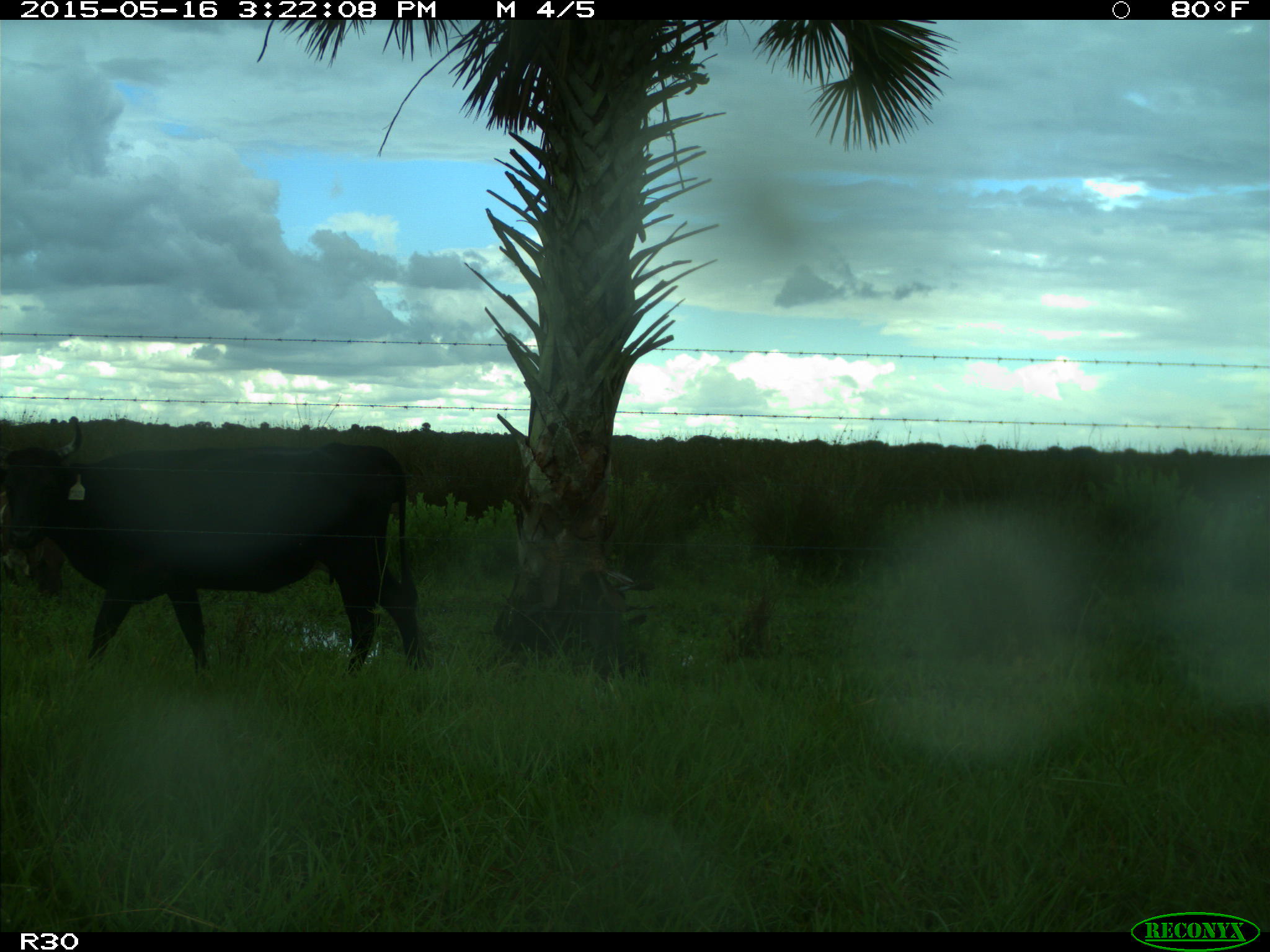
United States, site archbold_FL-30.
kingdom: Animalia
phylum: Chordata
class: Mammalia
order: Artiodactyla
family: Bovidae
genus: Bos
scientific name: Bos taurus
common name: domestic cow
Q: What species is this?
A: Bos taurus (domestic cow).